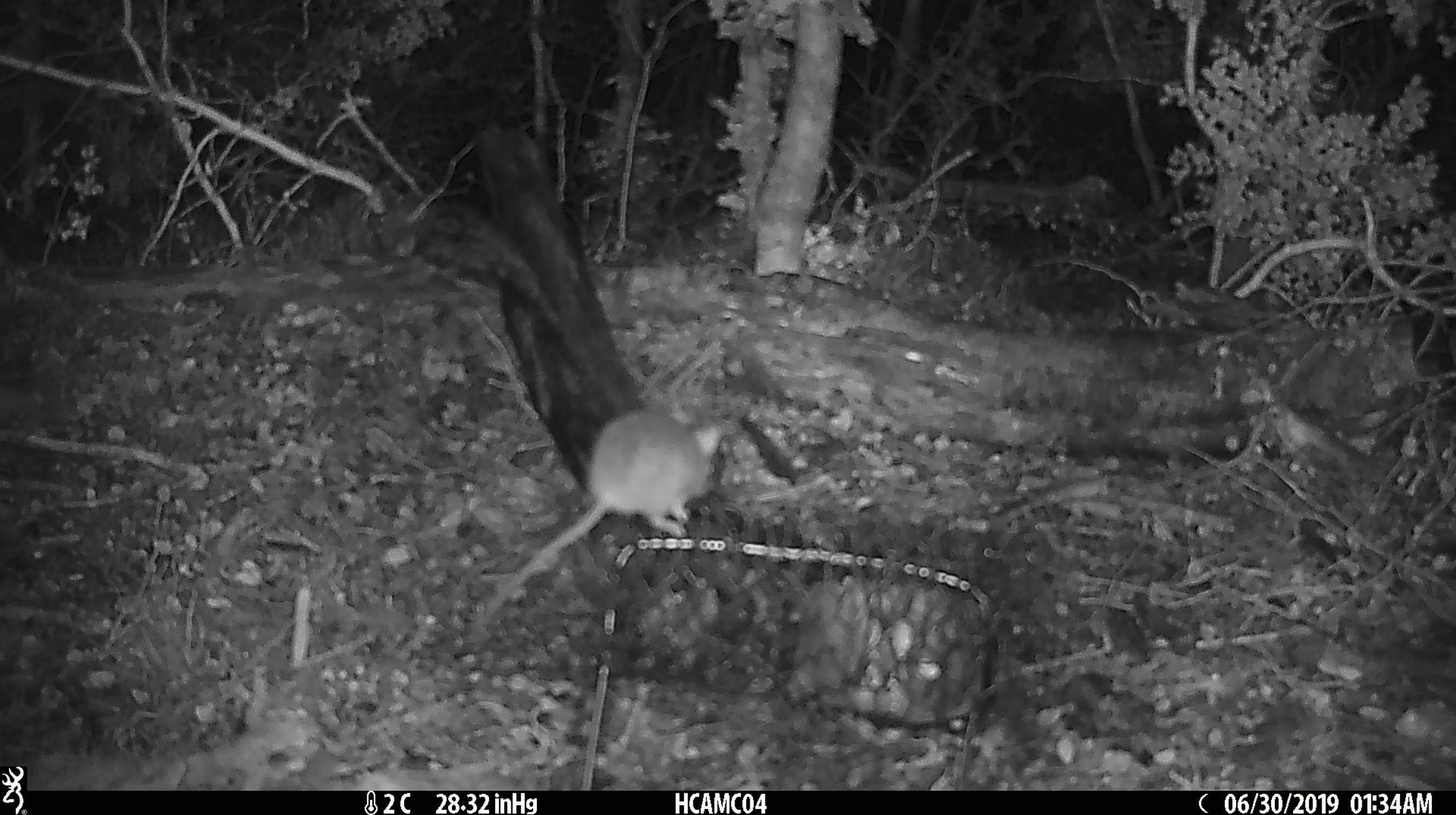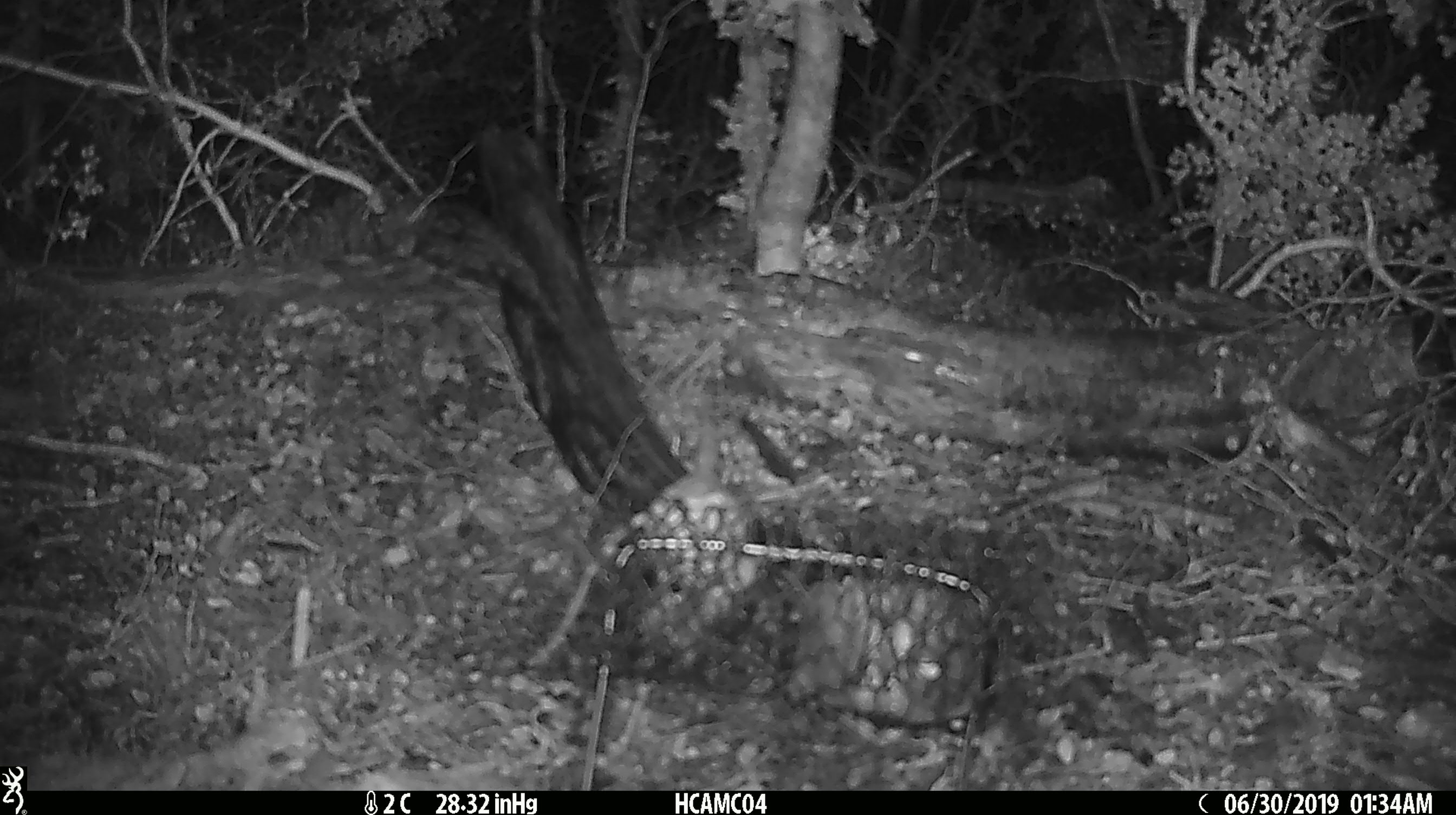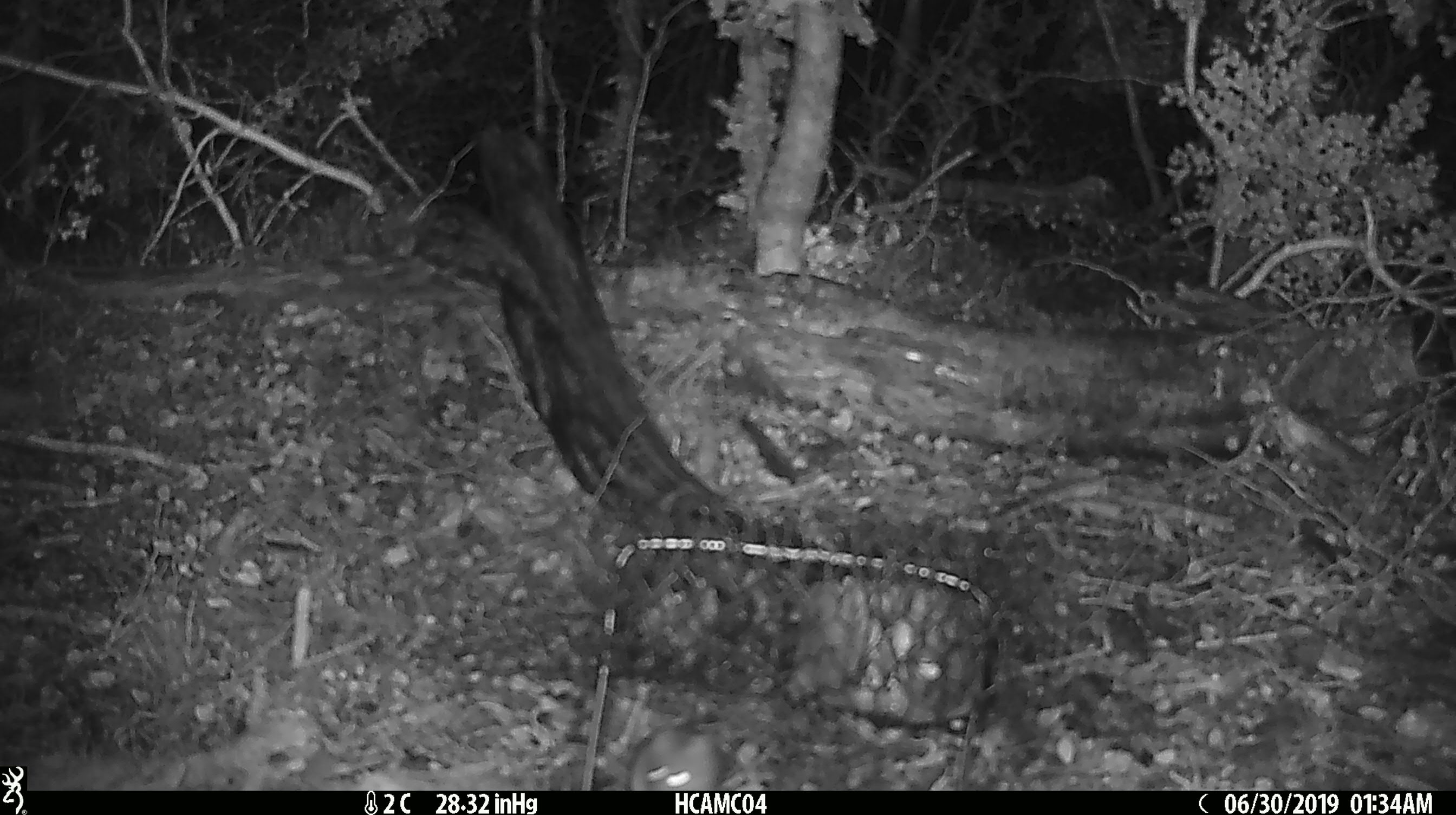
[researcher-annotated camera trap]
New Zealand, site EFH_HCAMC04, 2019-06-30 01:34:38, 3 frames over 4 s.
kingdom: Animalia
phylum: Chordata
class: Mammalia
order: Rodentia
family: Muridae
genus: Mus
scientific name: Mus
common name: mouse